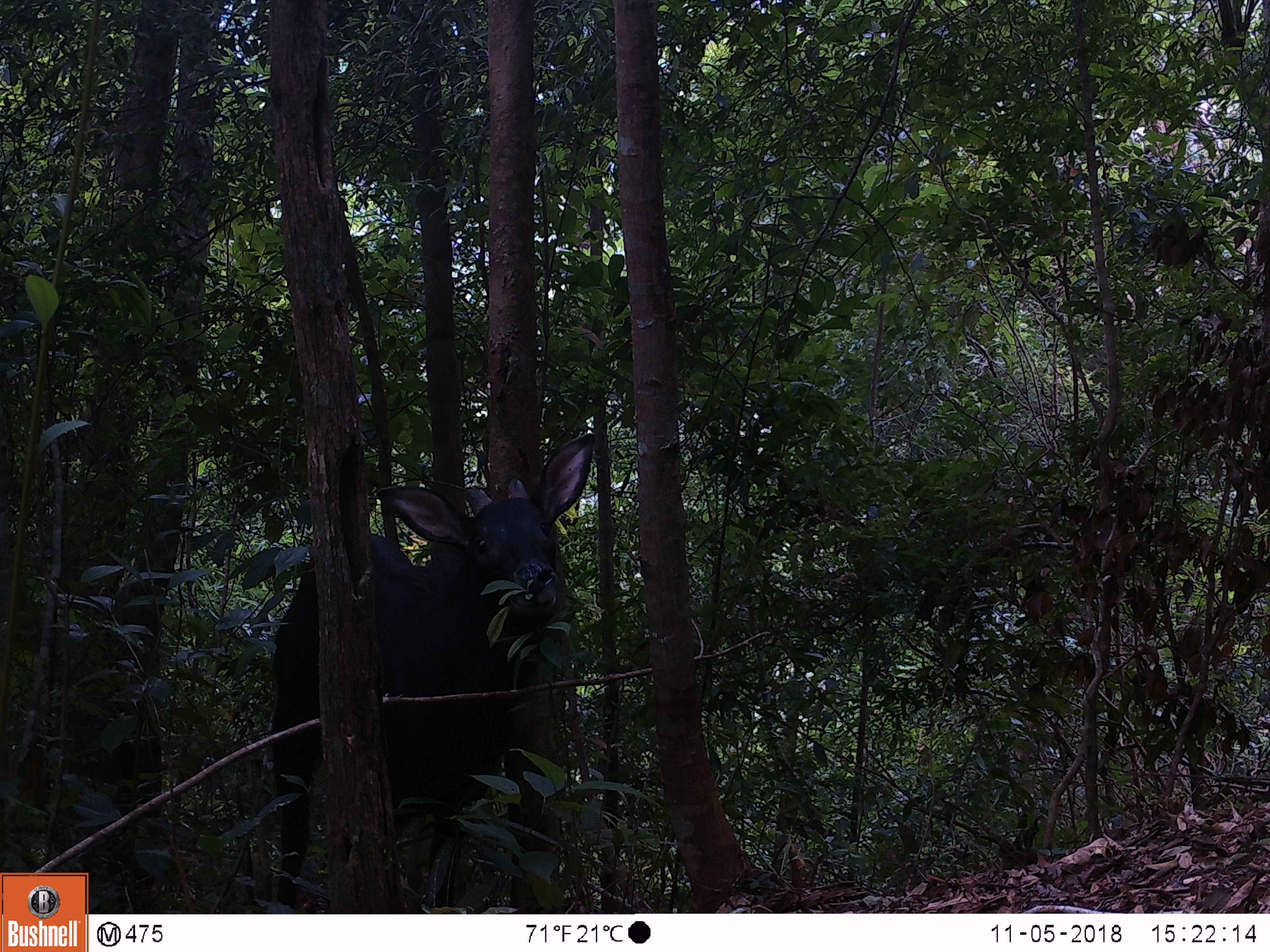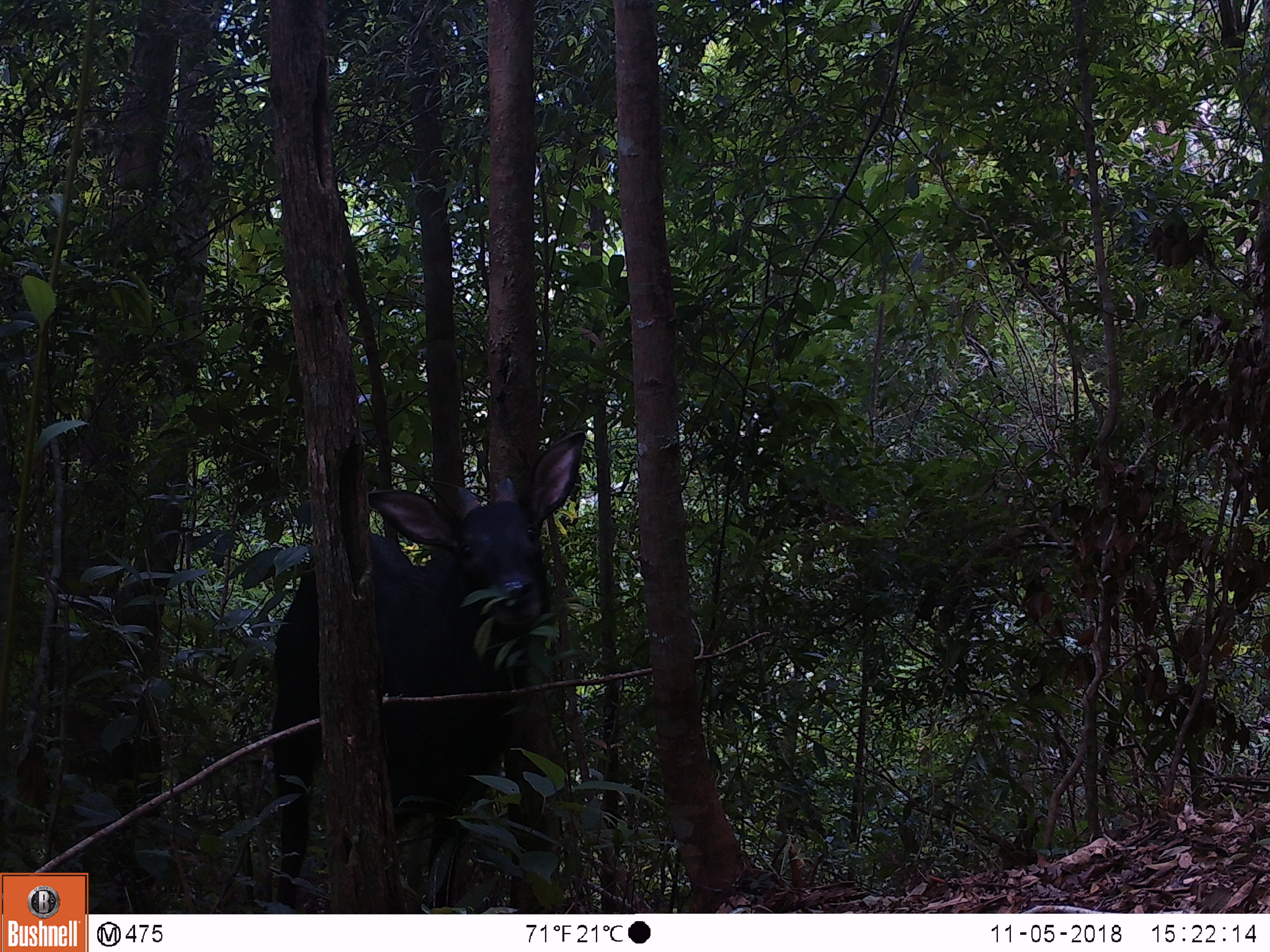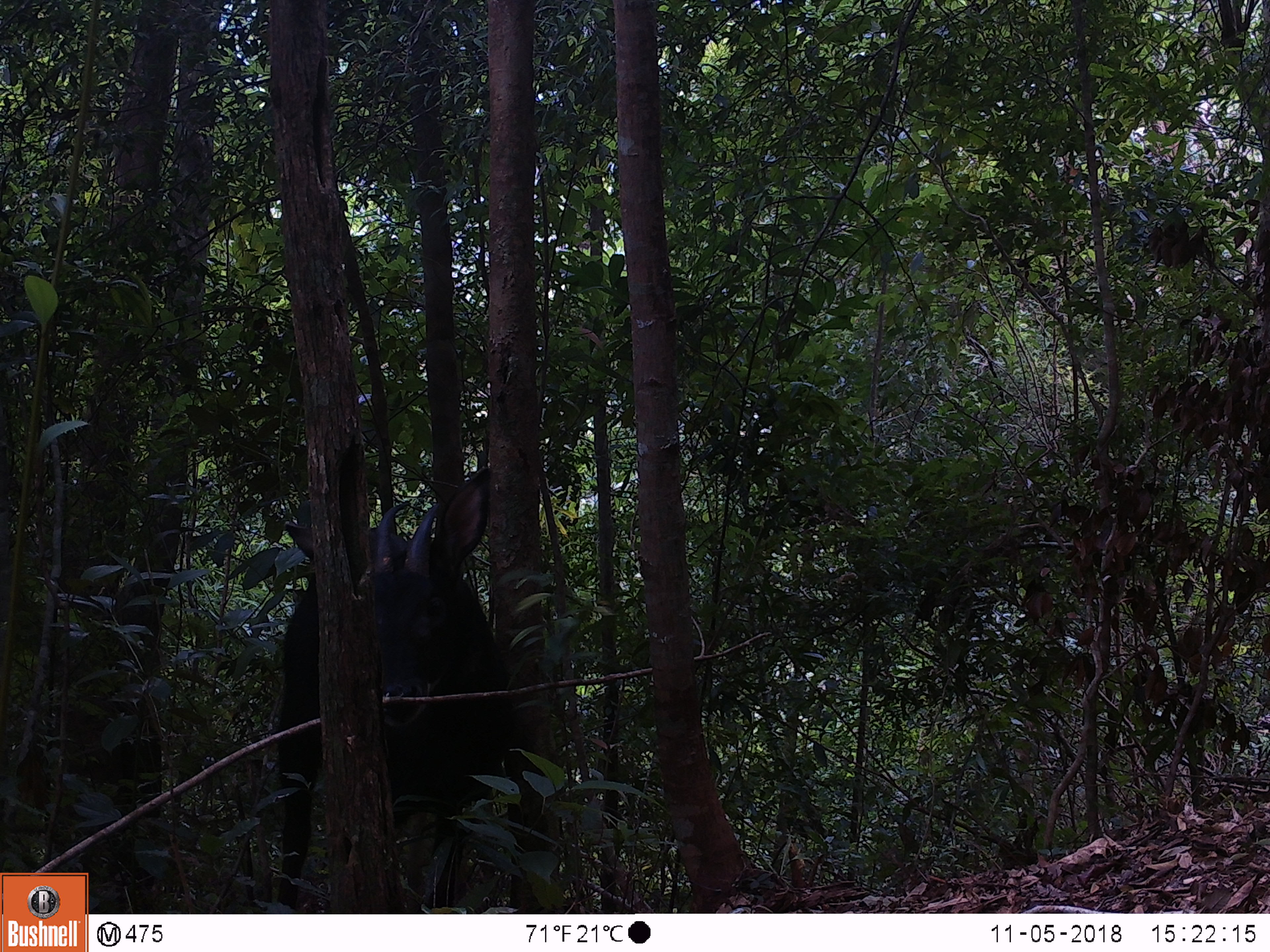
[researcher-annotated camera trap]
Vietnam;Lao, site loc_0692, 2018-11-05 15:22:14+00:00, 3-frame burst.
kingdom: Animalia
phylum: Chordata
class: Mammalia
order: Artiodactyla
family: Bovidae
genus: Capricornis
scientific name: Capricornis sumatraensis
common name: chinese serow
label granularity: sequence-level